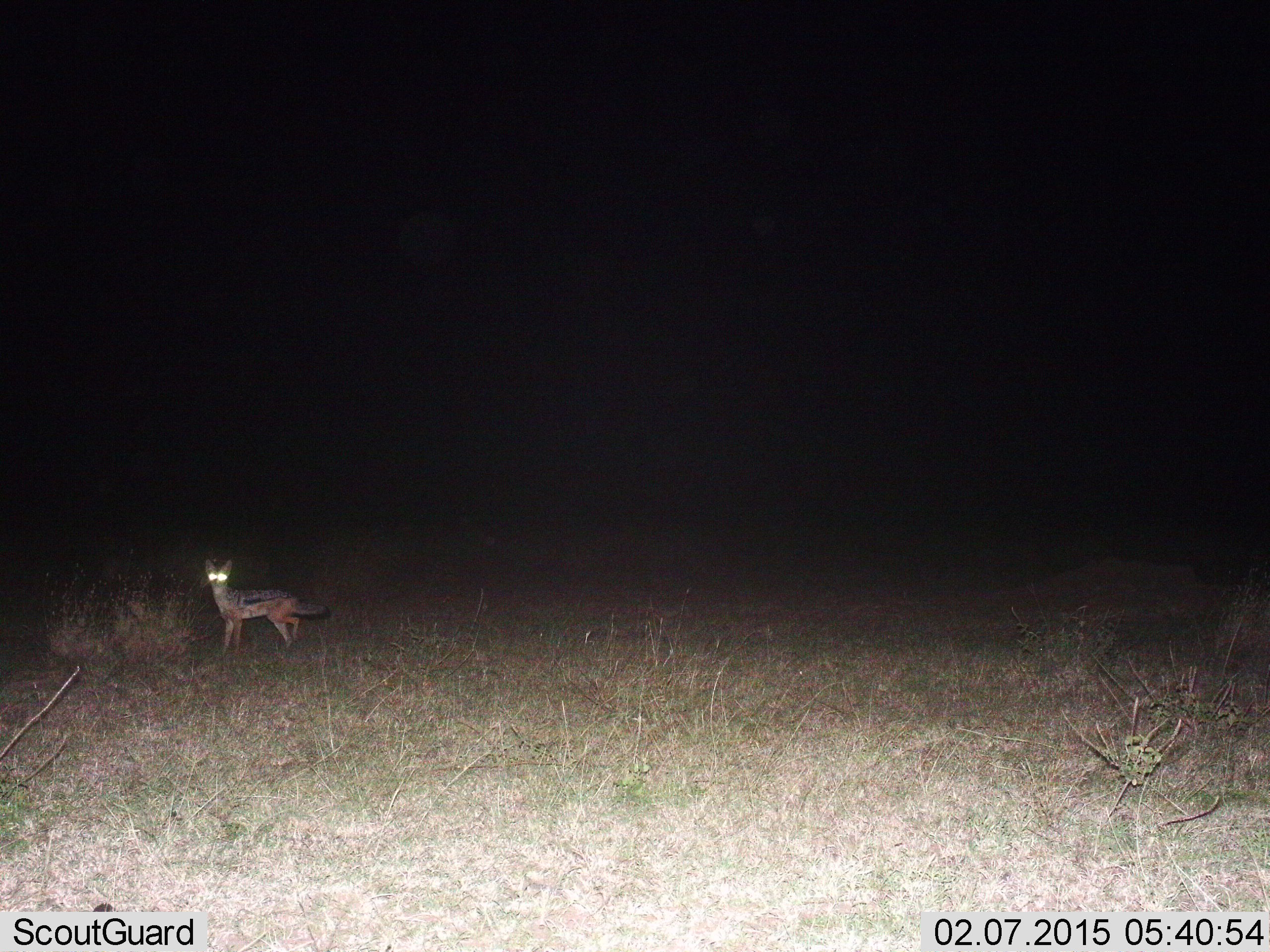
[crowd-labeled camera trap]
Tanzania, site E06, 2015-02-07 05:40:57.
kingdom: Animalia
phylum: Chordata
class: Mammalia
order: Carnivora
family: Canidae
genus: Lupulella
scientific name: Lupulella mesomelas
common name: black-backed jackal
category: jackal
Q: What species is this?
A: Jackal (black-backed jackal) (Lupulella mesomelas).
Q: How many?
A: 1.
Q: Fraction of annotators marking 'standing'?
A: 90%.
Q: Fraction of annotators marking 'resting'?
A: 0%.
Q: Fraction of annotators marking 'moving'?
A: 10%.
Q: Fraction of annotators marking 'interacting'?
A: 0%.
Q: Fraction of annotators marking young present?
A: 0%.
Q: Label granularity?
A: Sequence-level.